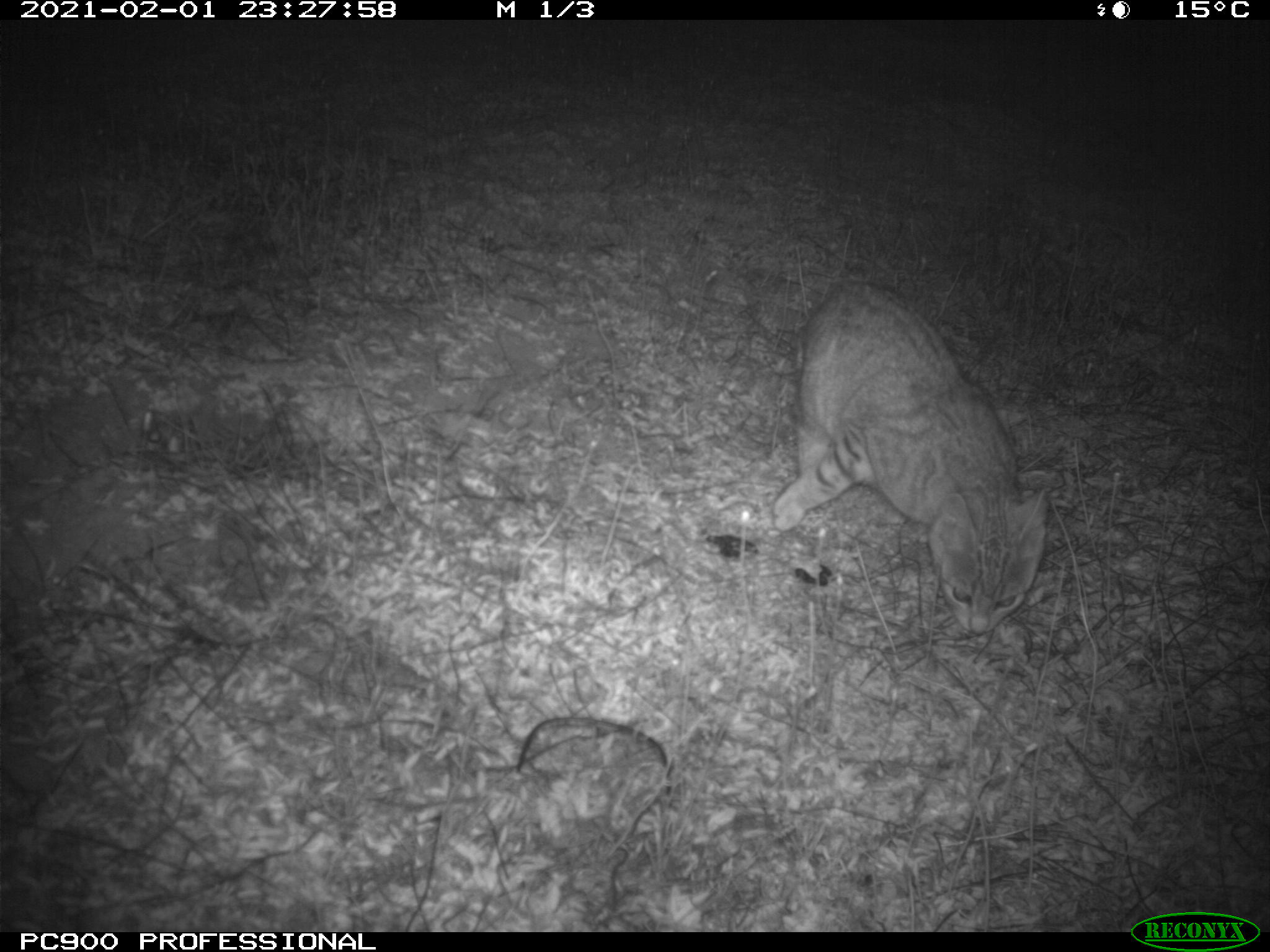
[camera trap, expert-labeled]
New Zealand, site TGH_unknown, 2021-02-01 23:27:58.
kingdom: Animalia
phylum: Chordata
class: Mammalia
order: Carnivora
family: Felidae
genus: Felis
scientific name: Felis catus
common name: domestic cat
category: cat